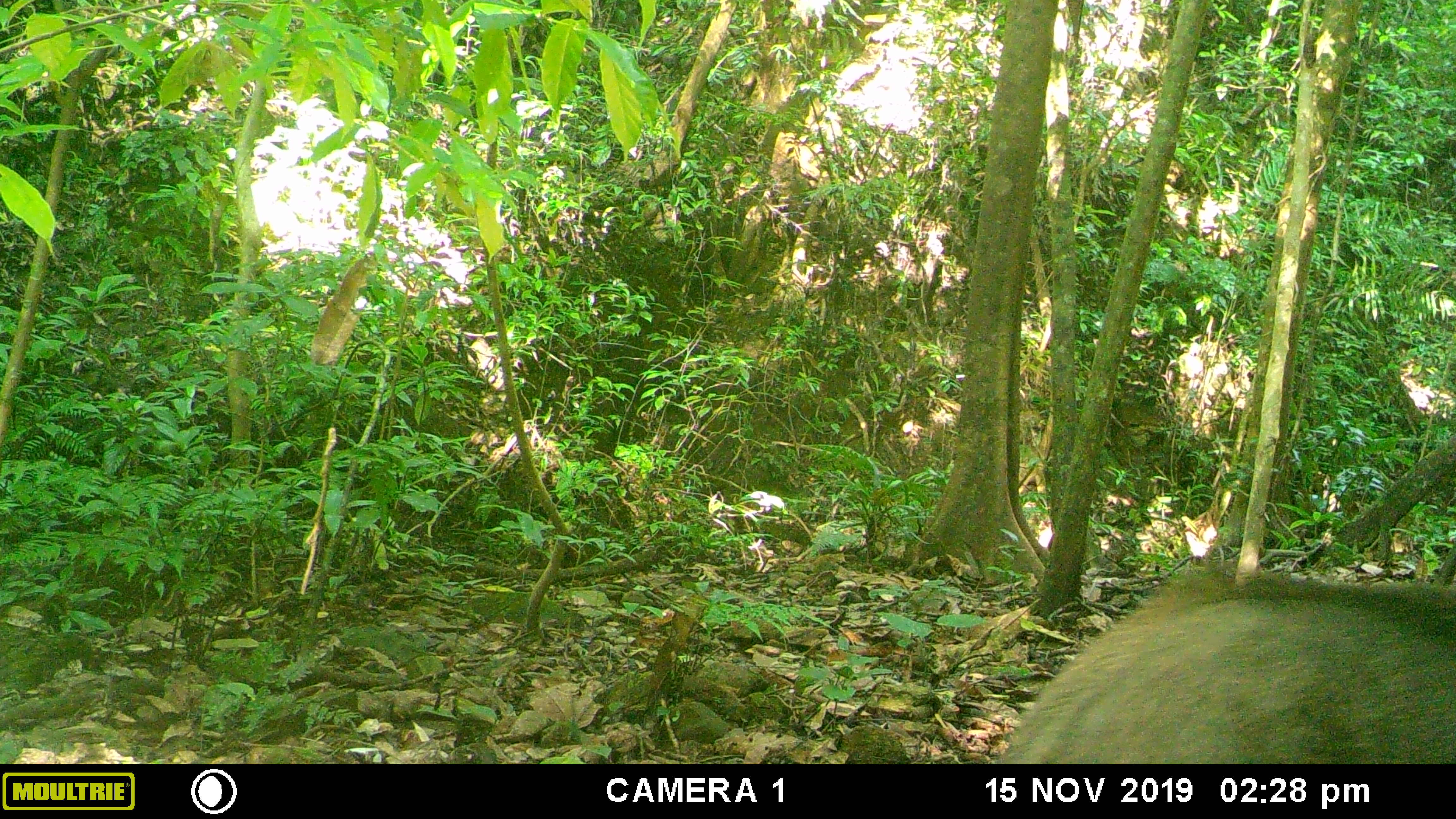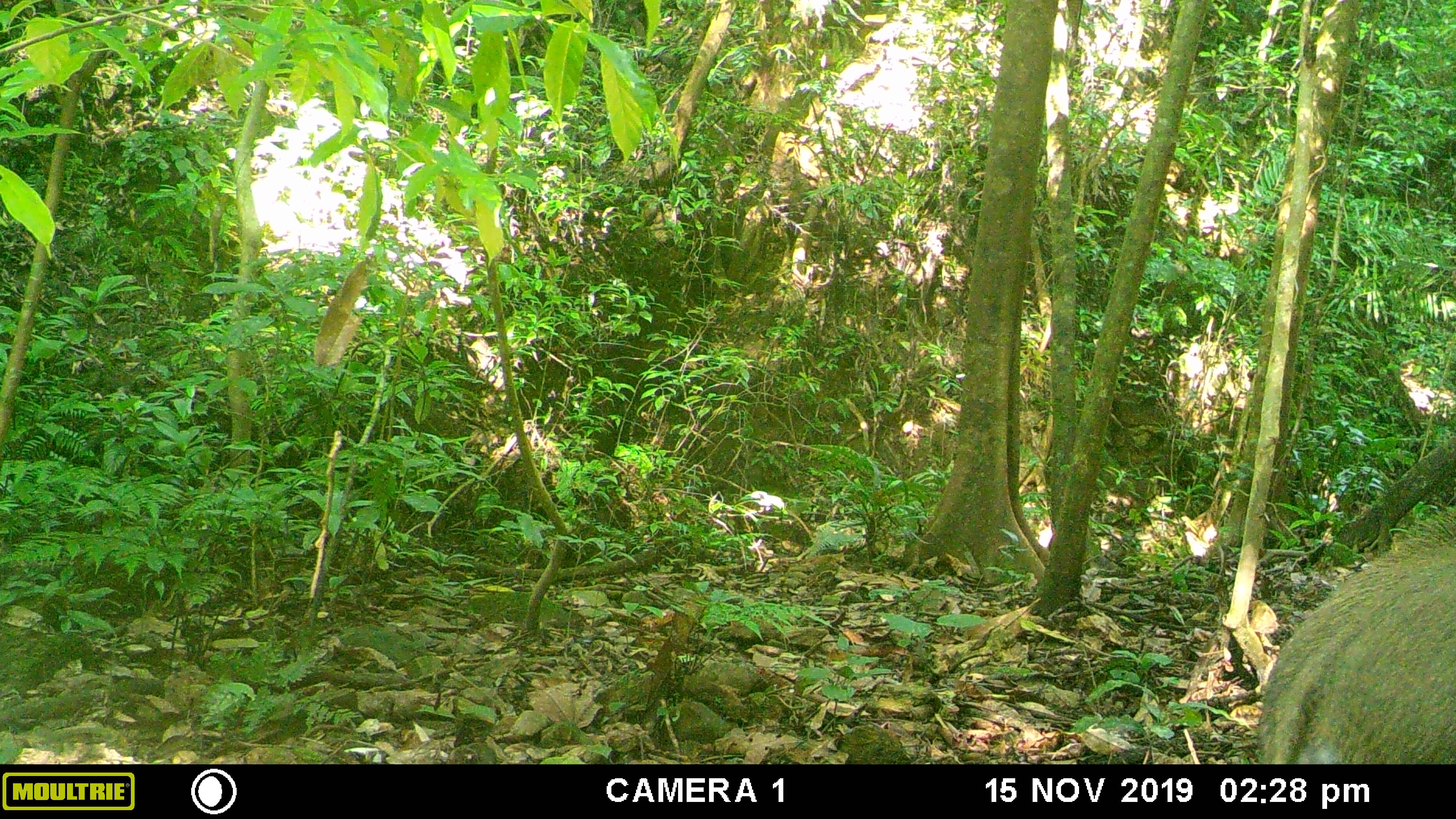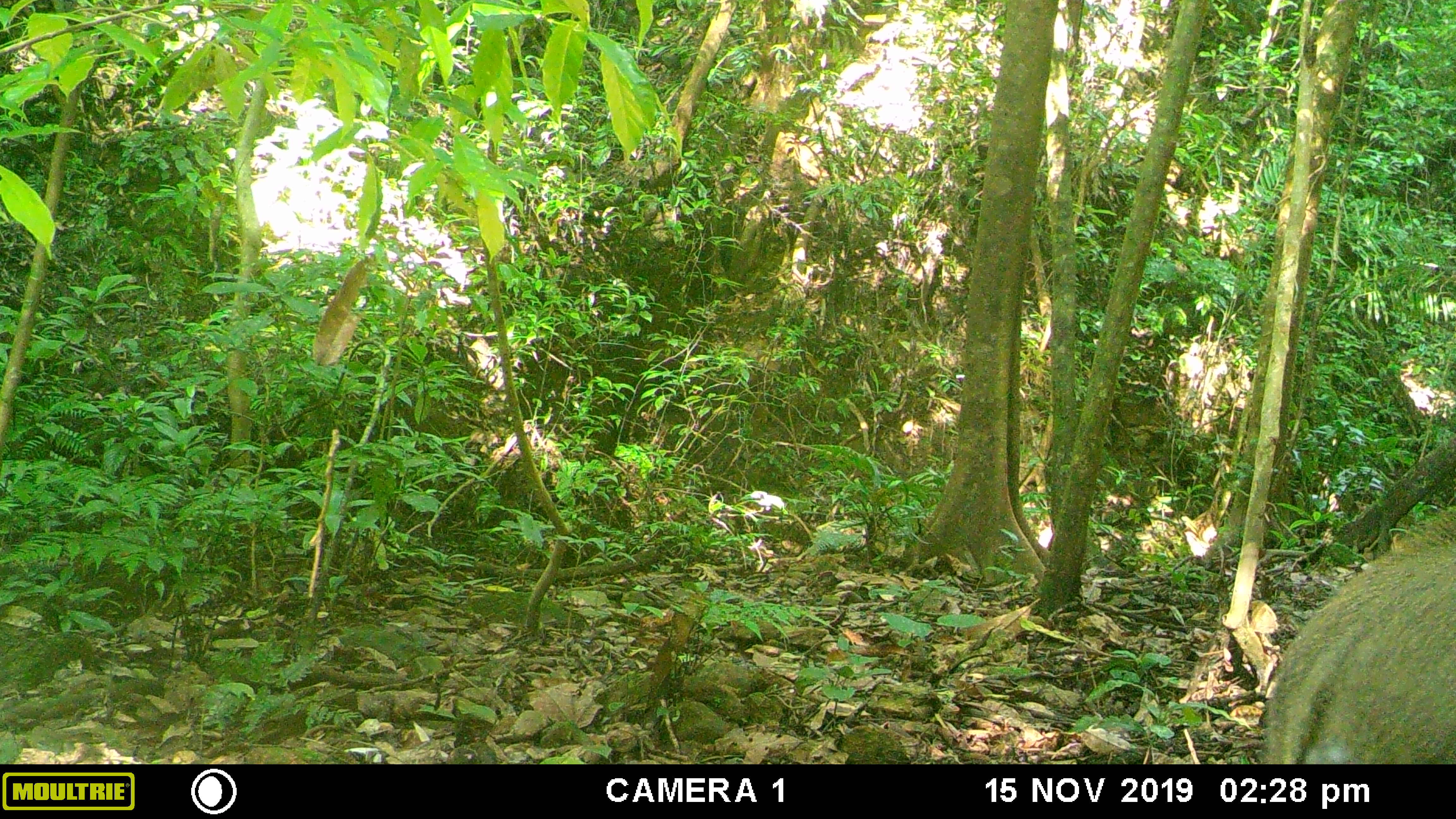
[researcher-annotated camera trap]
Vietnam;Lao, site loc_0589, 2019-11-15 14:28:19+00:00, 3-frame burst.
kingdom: Animalia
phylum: Chordata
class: Mammalia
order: Artiodactyla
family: Suidae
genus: Sus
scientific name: Sus scrofa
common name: eurasian wild pig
Eurasian wild pig (Sus scrofa). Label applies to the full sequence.